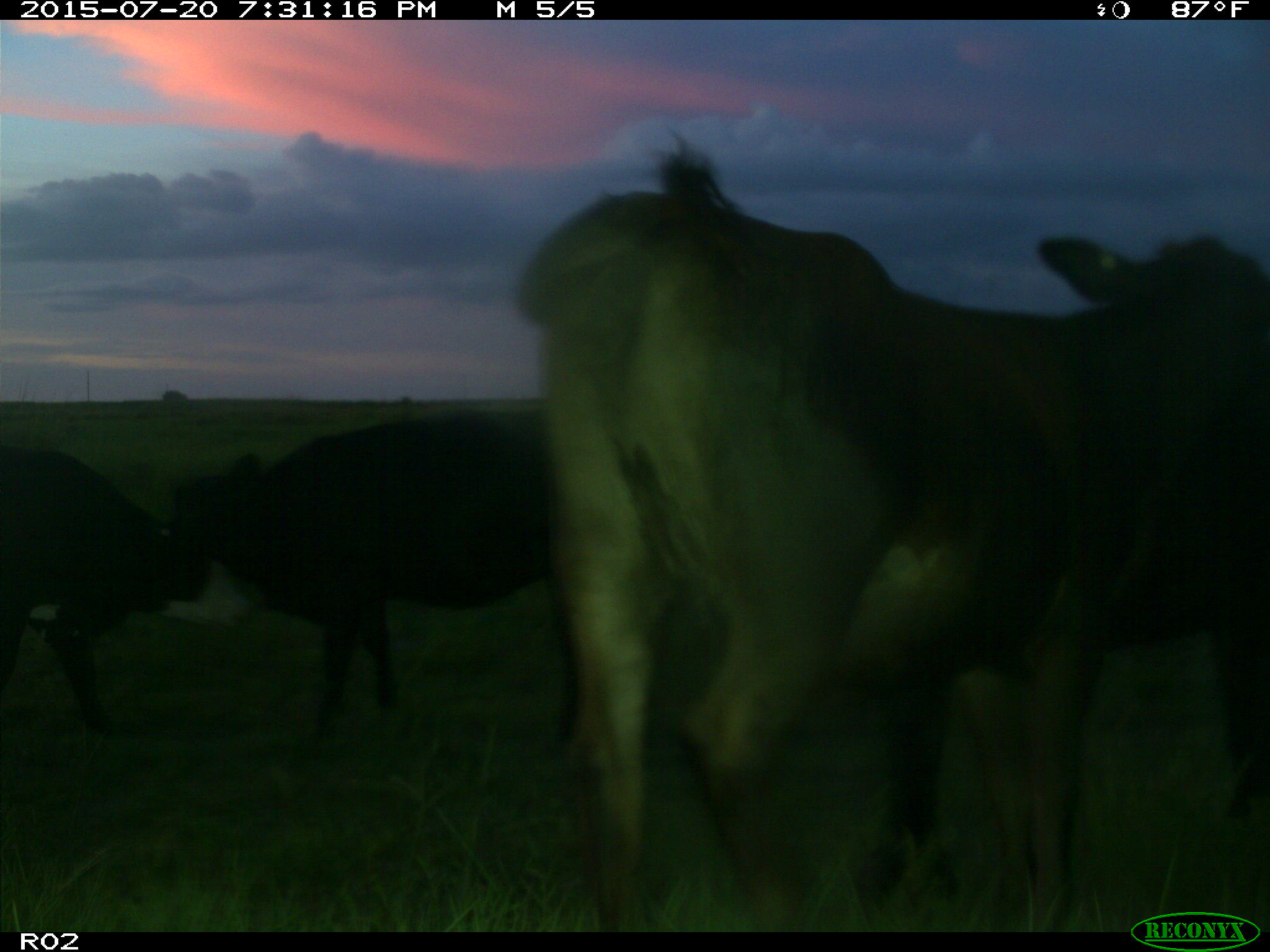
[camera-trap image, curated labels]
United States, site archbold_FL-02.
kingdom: Animalia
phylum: Chordata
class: Mammalia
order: Artiodactyla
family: Bovidae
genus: Bos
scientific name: Bos taurus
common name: domestic cow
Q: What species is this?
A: Bos taurus (domestic cow).